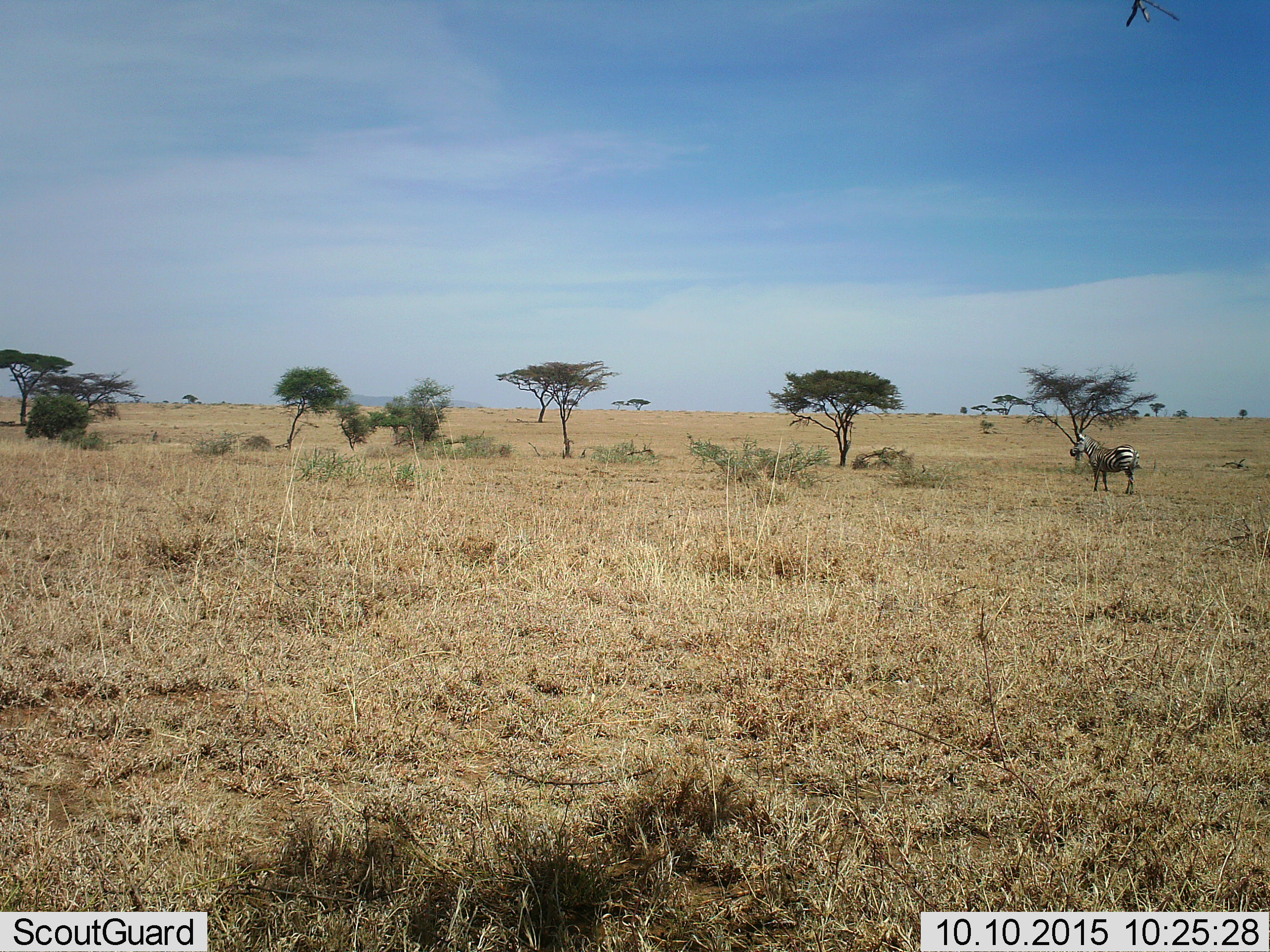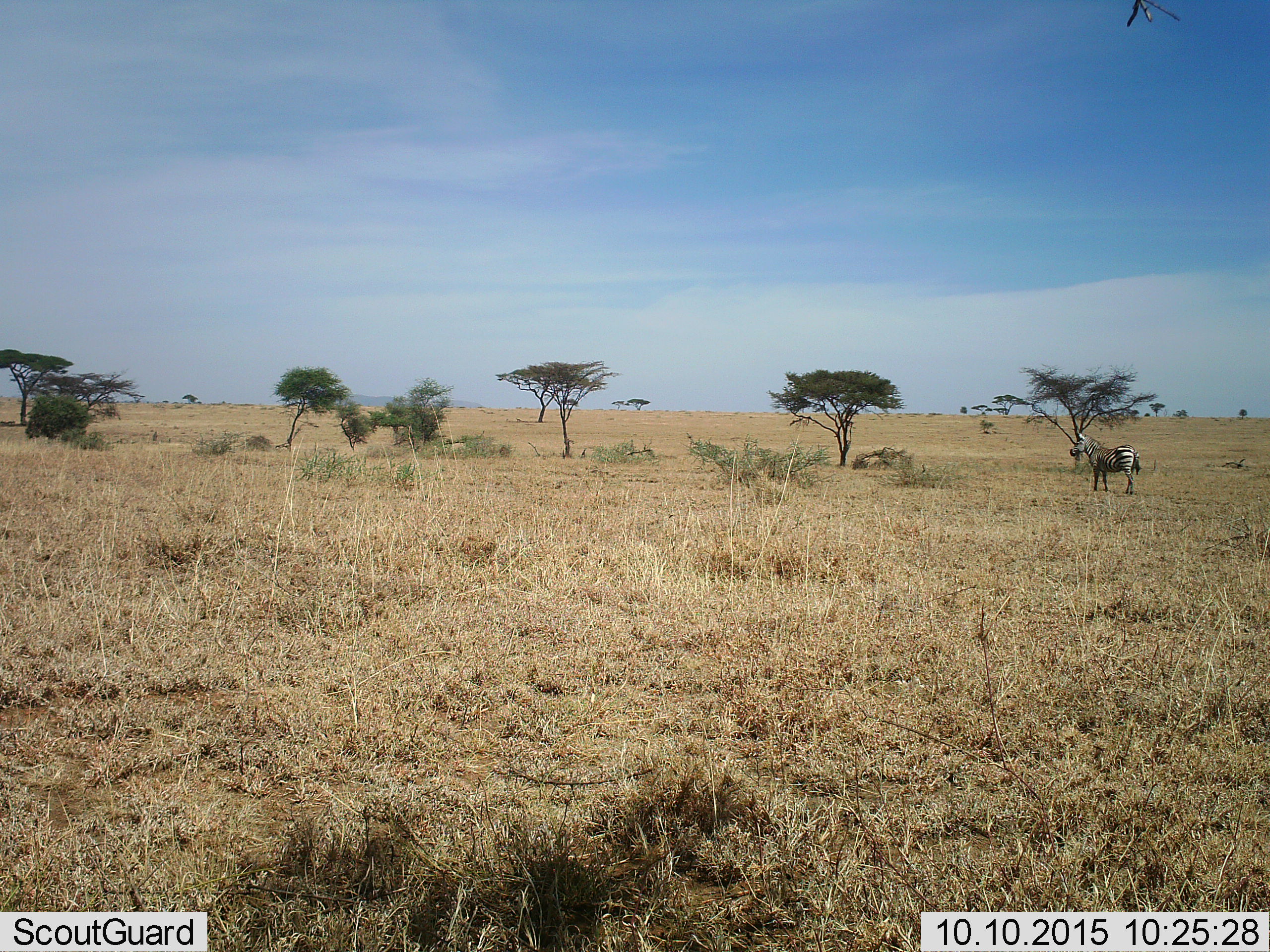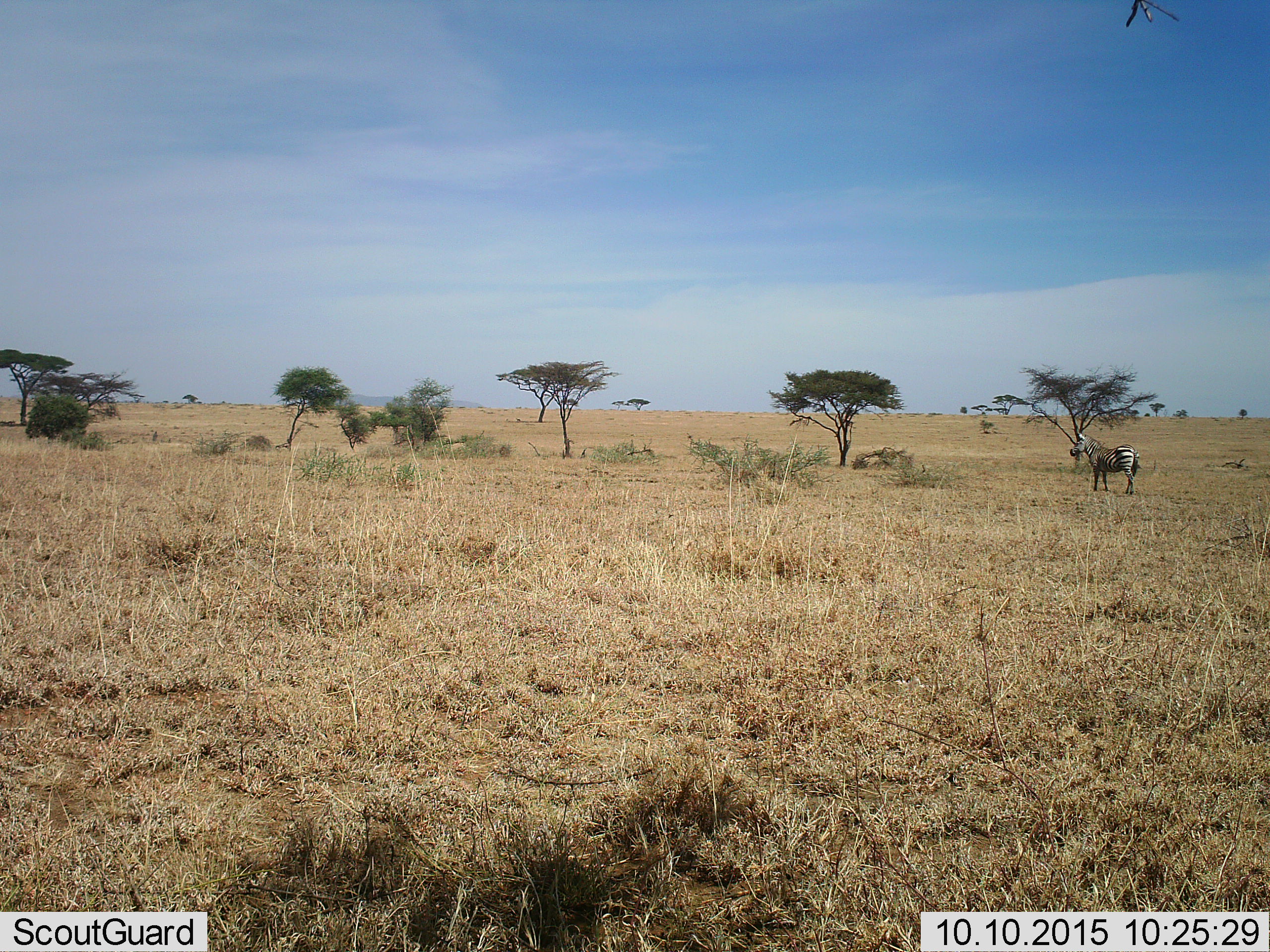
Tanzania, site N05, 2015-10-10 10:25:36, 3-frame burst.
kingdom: Animalia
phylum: Chordata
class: Mammalia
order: Perissodactyla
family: Equidae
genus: Equus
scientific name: Equus quagga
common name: plains zebra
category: zebra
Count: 1.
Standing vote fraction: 100%.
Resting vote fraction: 0%.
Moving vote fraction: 0%.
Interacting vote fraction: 0%.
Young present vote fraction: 0%.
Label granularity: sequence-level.